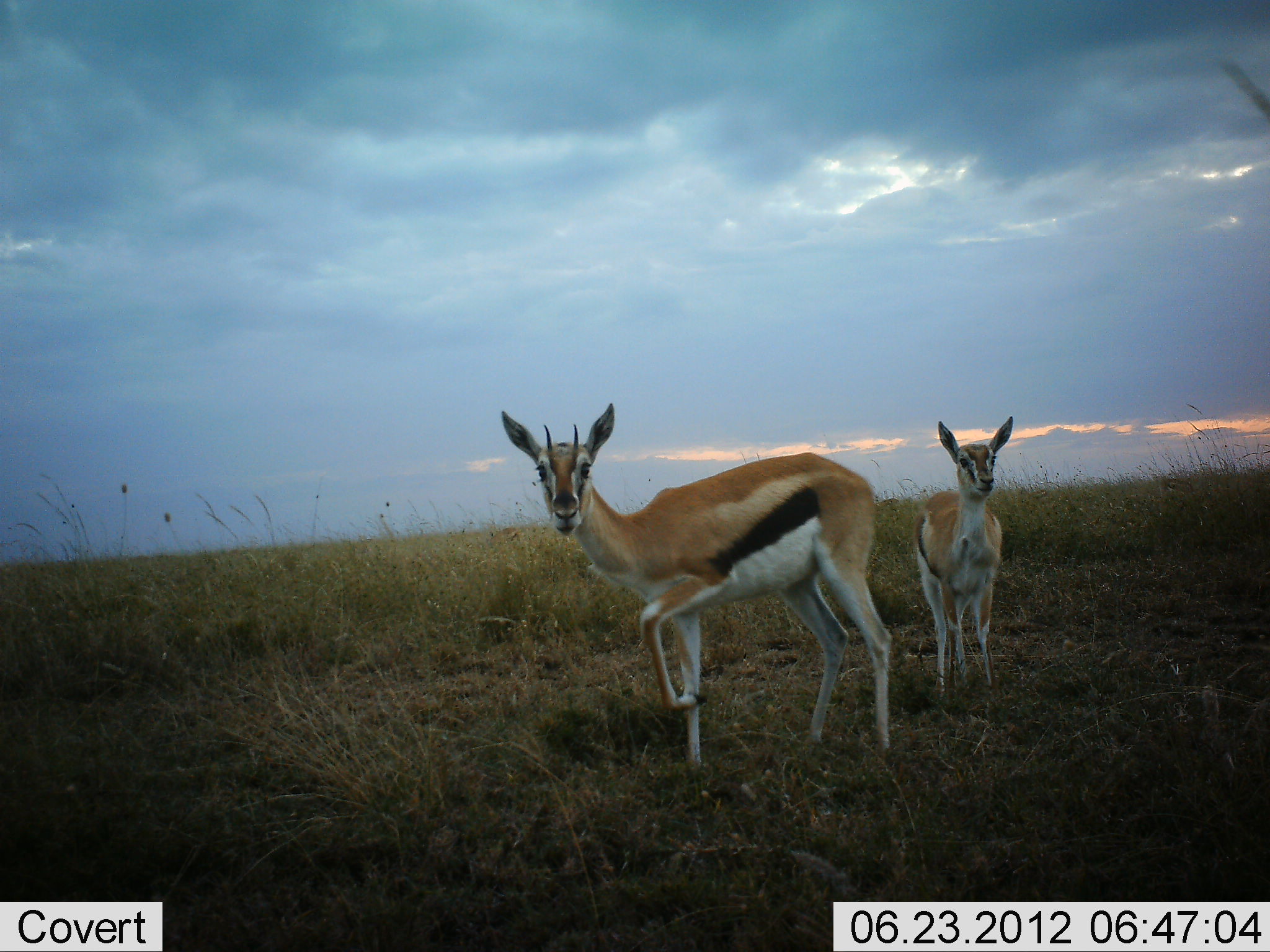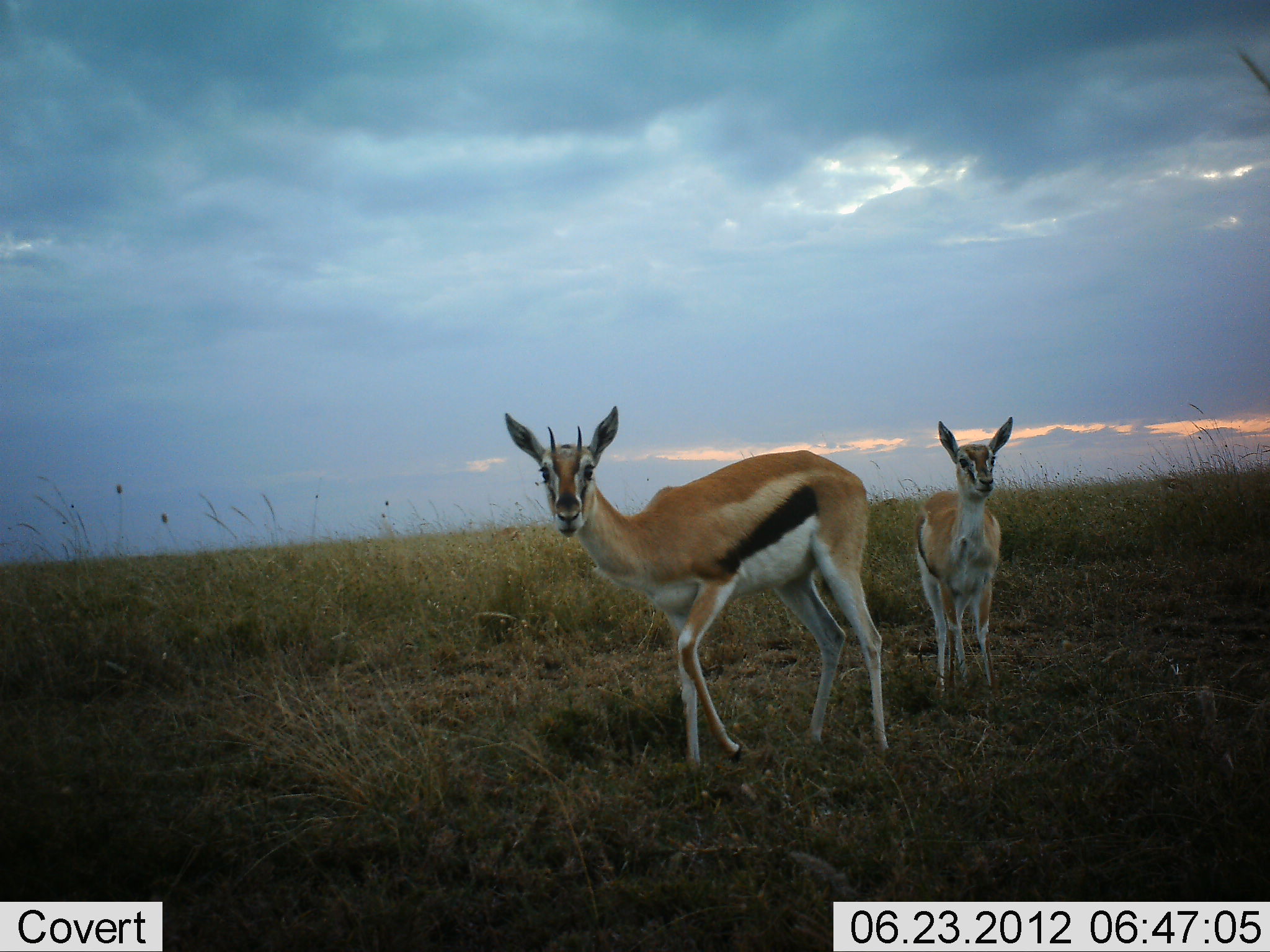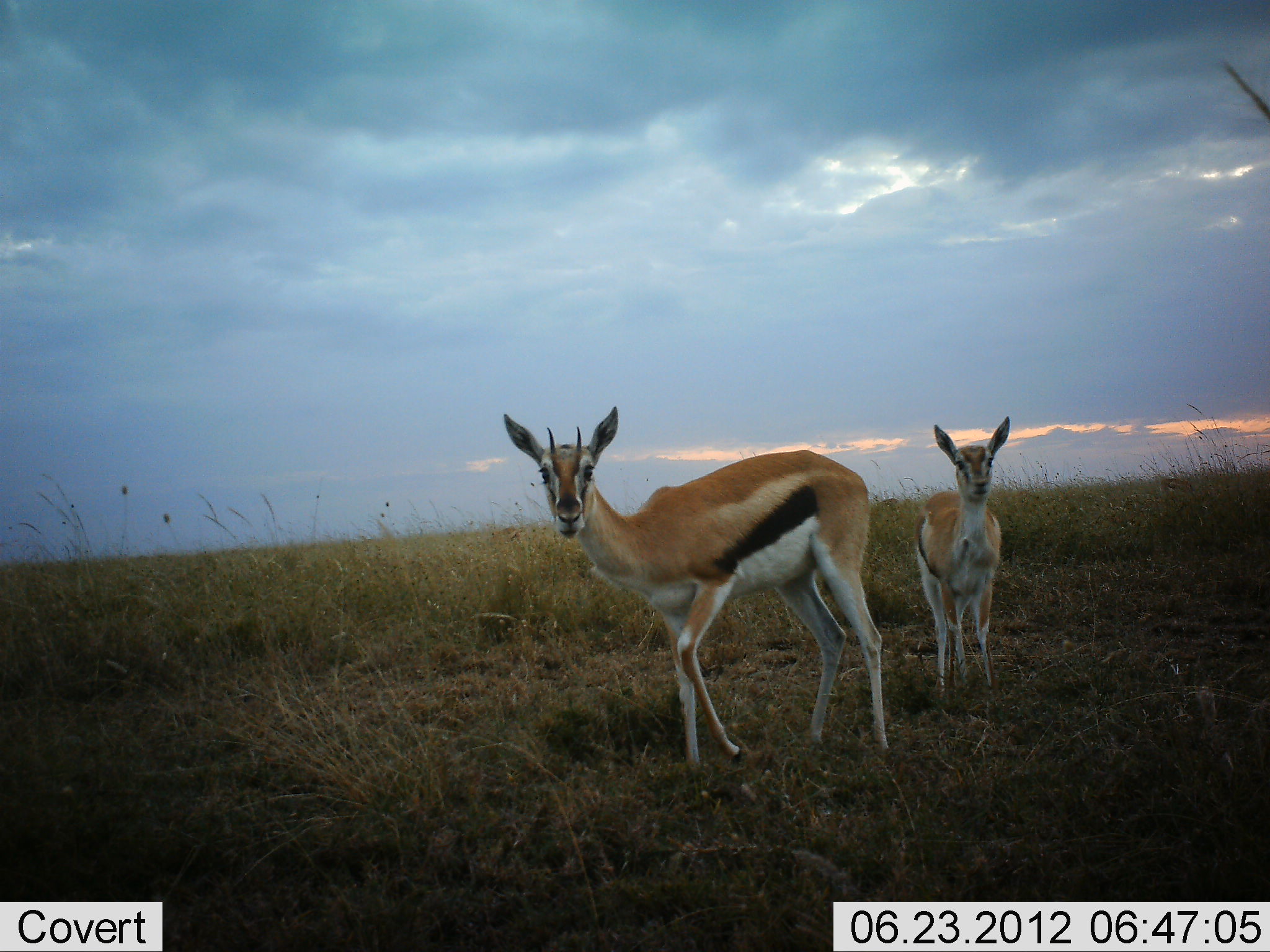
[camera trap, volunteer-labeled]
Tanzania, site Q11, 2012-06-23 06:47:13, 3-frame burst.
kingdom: Animalia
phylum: Chordata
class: Mammalia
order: Artiodactyla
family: Bovidae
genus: Eudorcas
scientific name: Eudorcas thomsonii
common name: thomson's gazelle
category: gazellethomsons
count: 2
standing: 90%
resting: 0%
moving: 10%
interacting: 0%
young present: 40%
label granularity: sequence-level